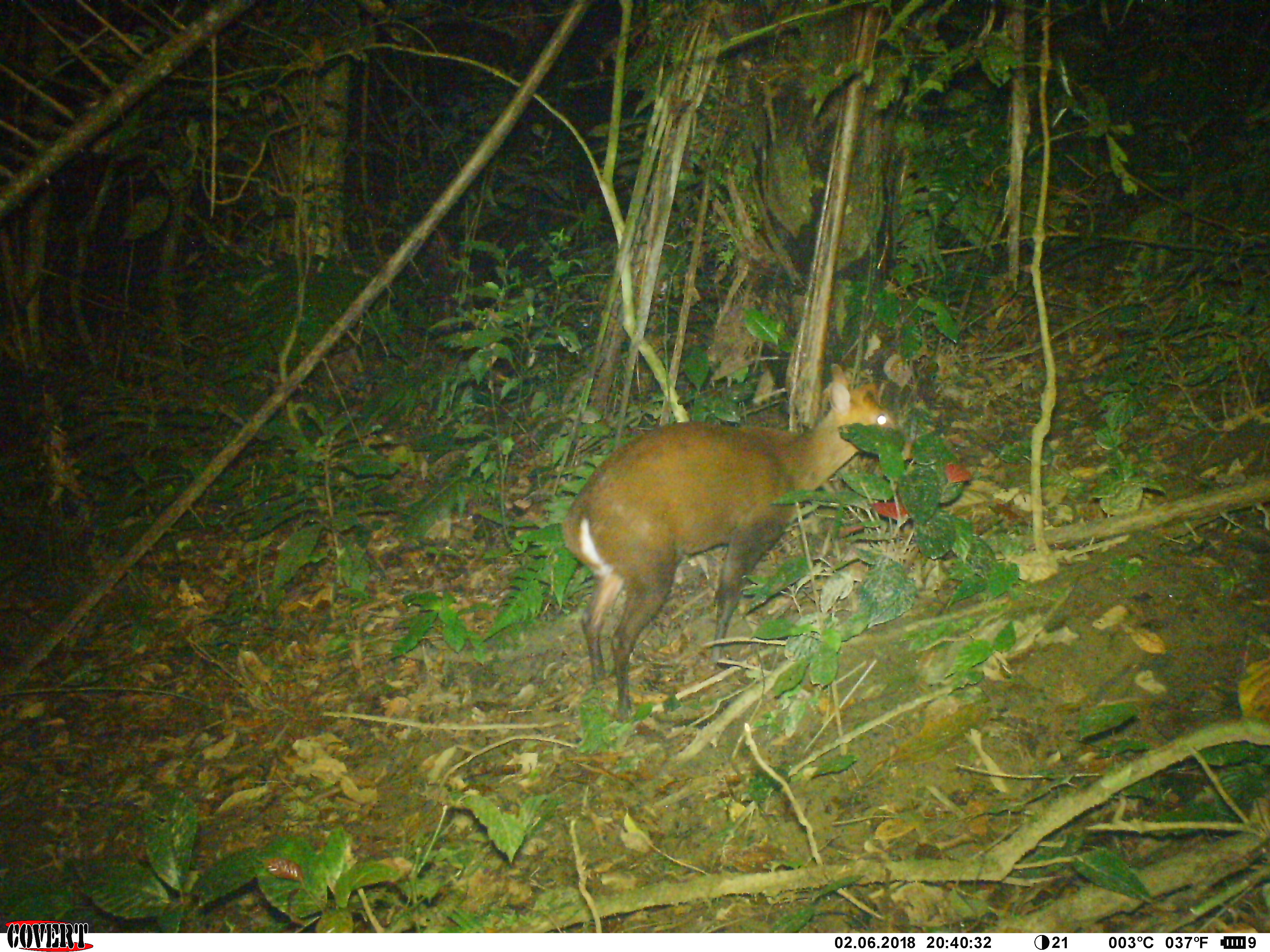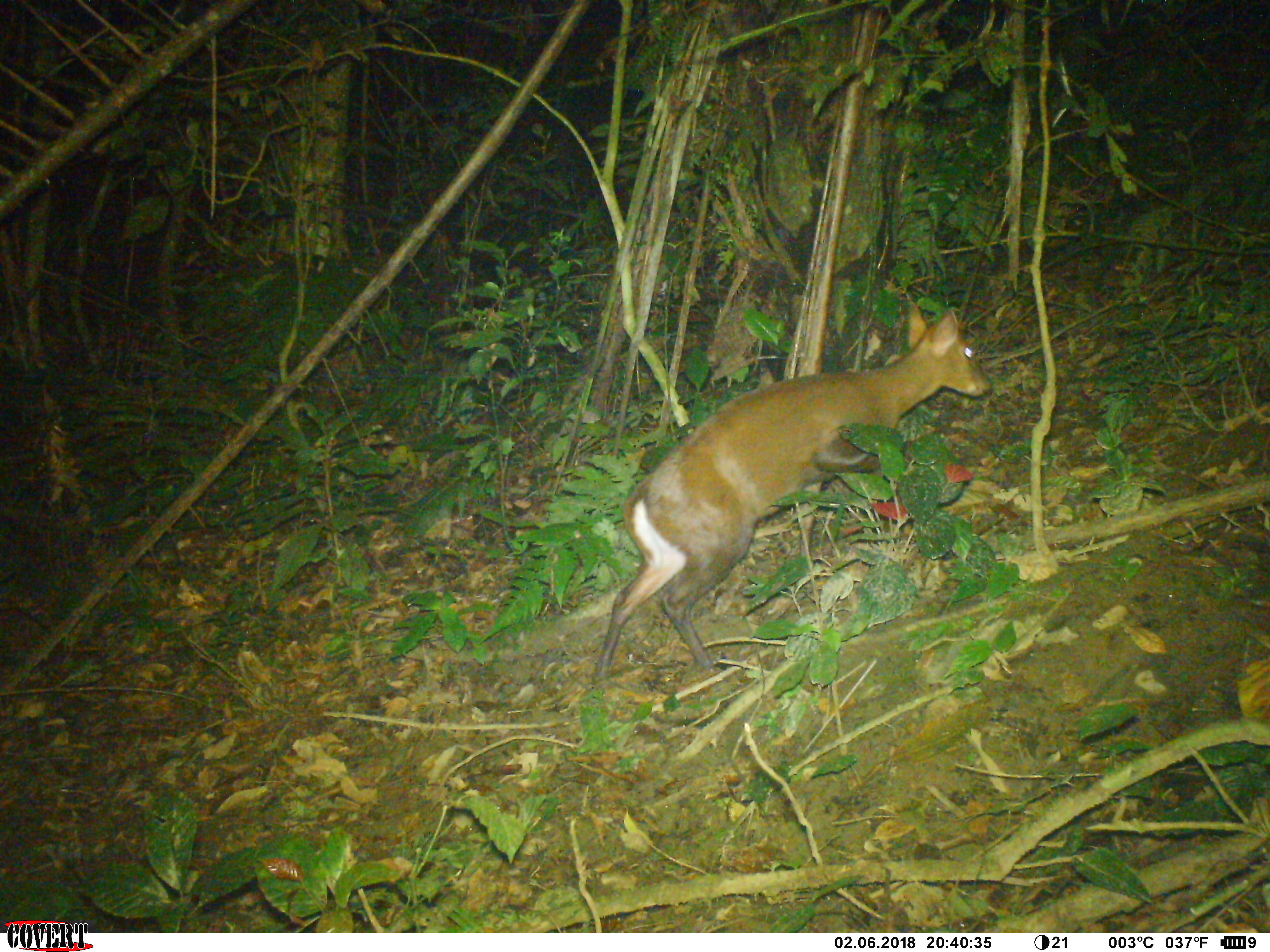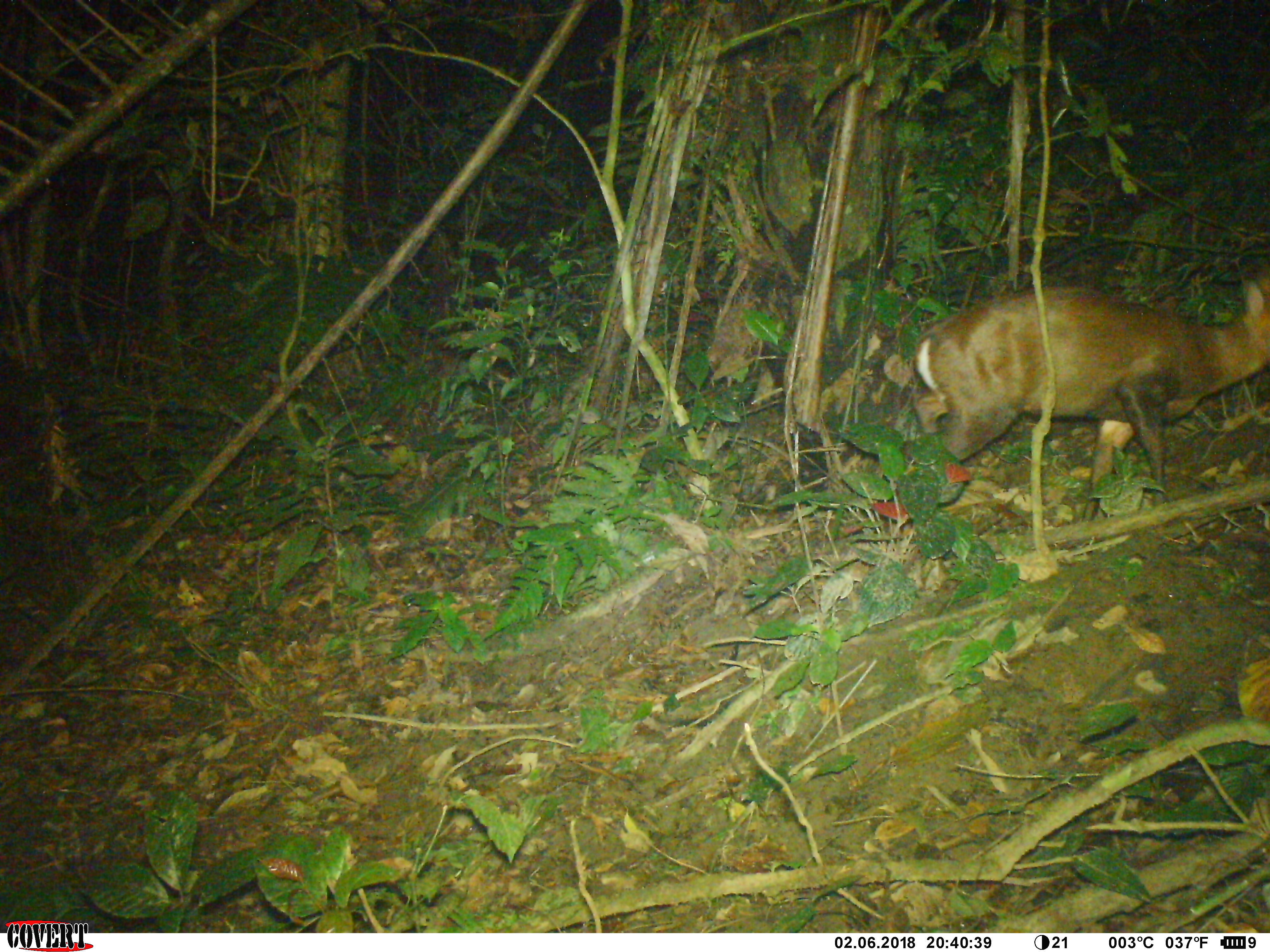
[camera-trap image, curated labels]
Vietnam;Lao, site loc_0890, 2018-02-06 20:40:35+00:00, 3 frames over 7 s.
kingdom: Animalia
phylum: Chordata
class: Mammalia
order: Artiodactyla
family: Cervidae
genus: Muntiacus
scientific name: Muntiacus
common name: muntjacs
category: unidentified muntjac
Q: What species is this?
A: Unidentified muntjac (muntjacs) (Muntiacus).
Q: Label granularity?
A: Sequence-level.